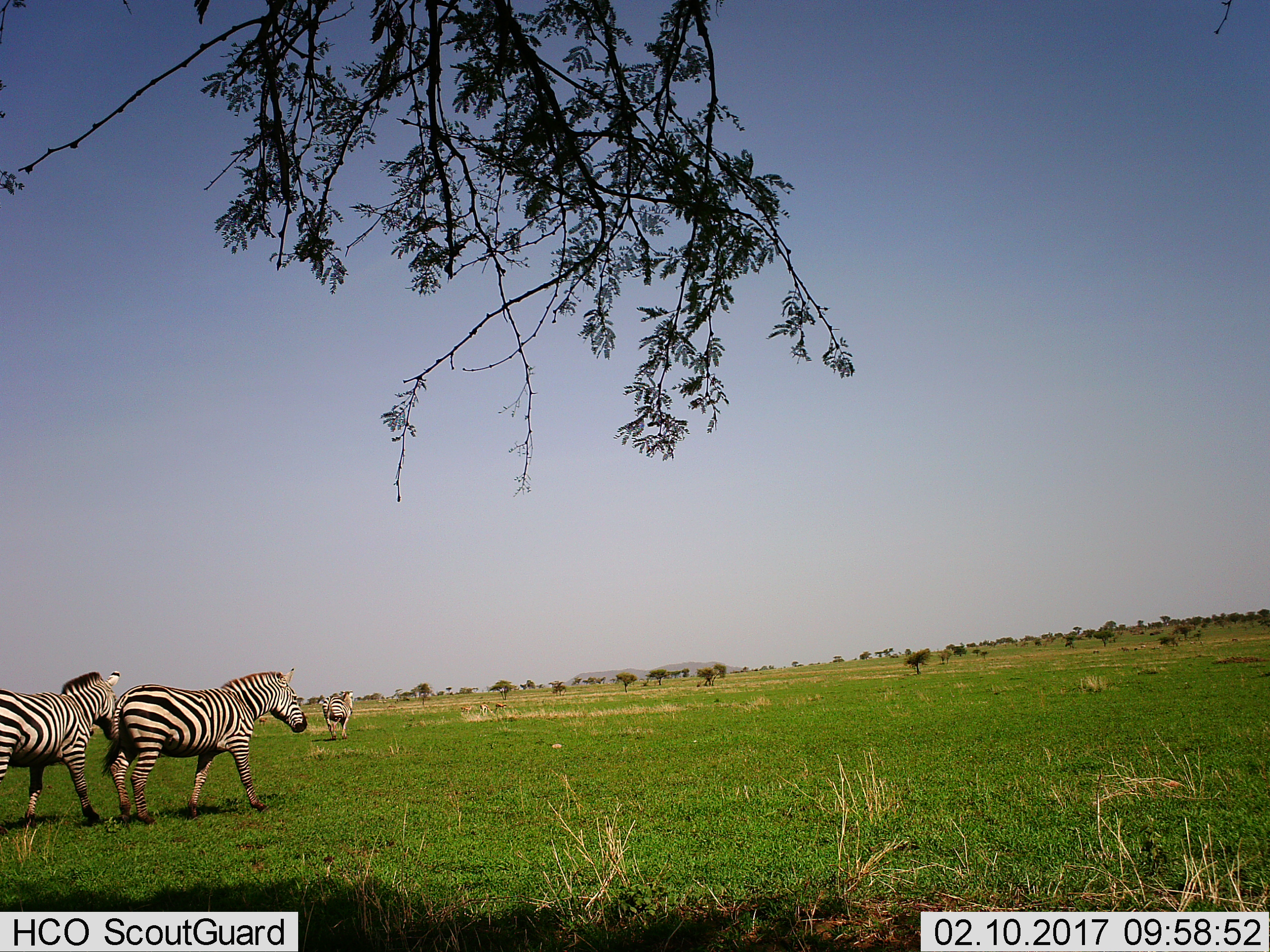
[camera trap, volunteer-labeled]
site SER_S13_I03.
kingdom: Animalia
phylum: Chordata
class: Mammalia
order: Perissodactyla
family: Equidae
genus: Equus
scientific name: Equus quagga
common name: plains zebra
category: zebraplains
Zebraplains (plains zebra) (Equus quagga), count 3. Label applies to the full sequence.